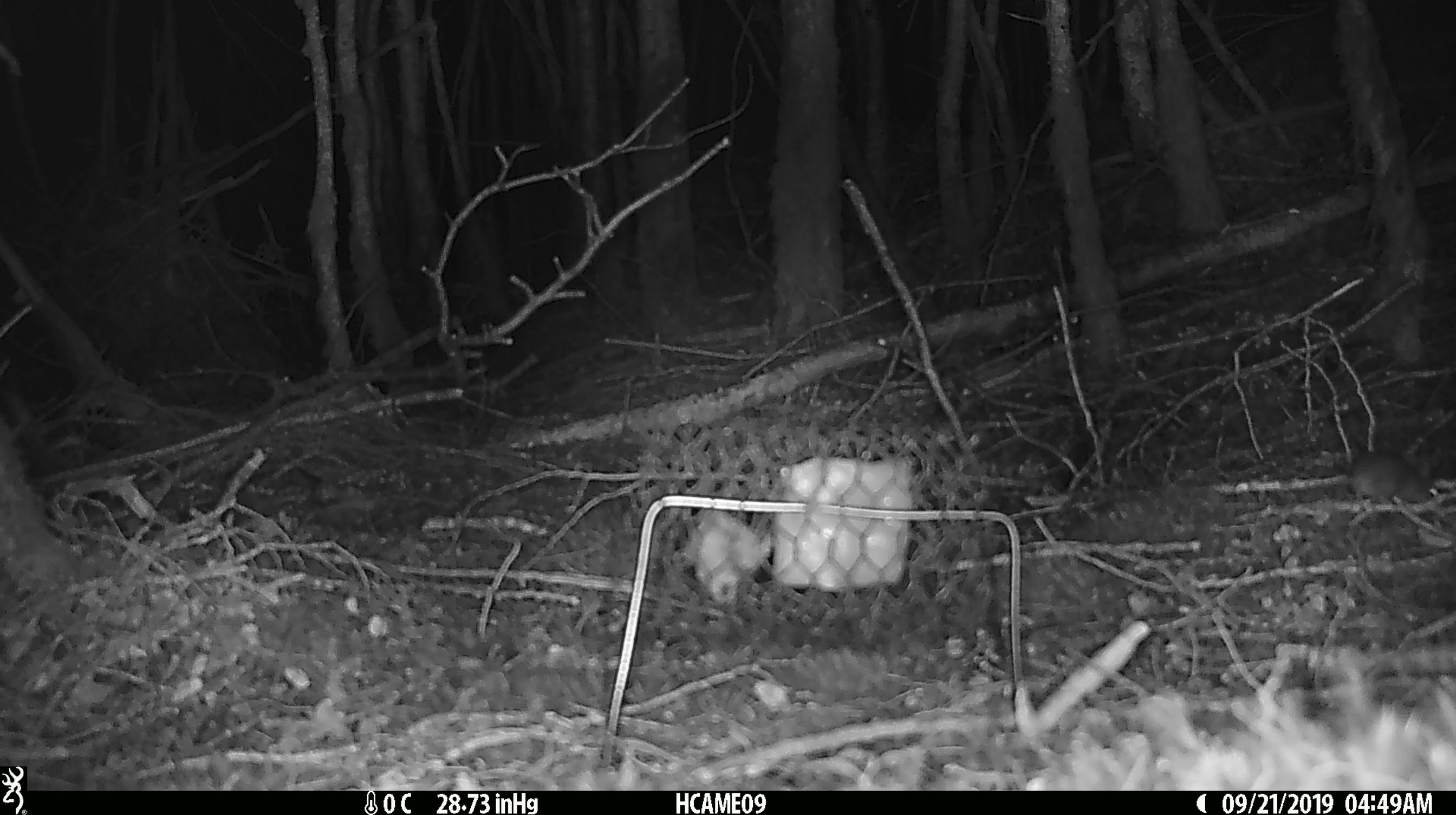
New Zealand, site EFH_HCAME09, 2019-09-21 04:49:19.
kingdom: Animalia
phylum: Chordata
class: Mammalia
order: Rodentia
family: Muridae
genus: Mus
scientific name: Mus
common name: mouse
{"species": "mouse (Mus)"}